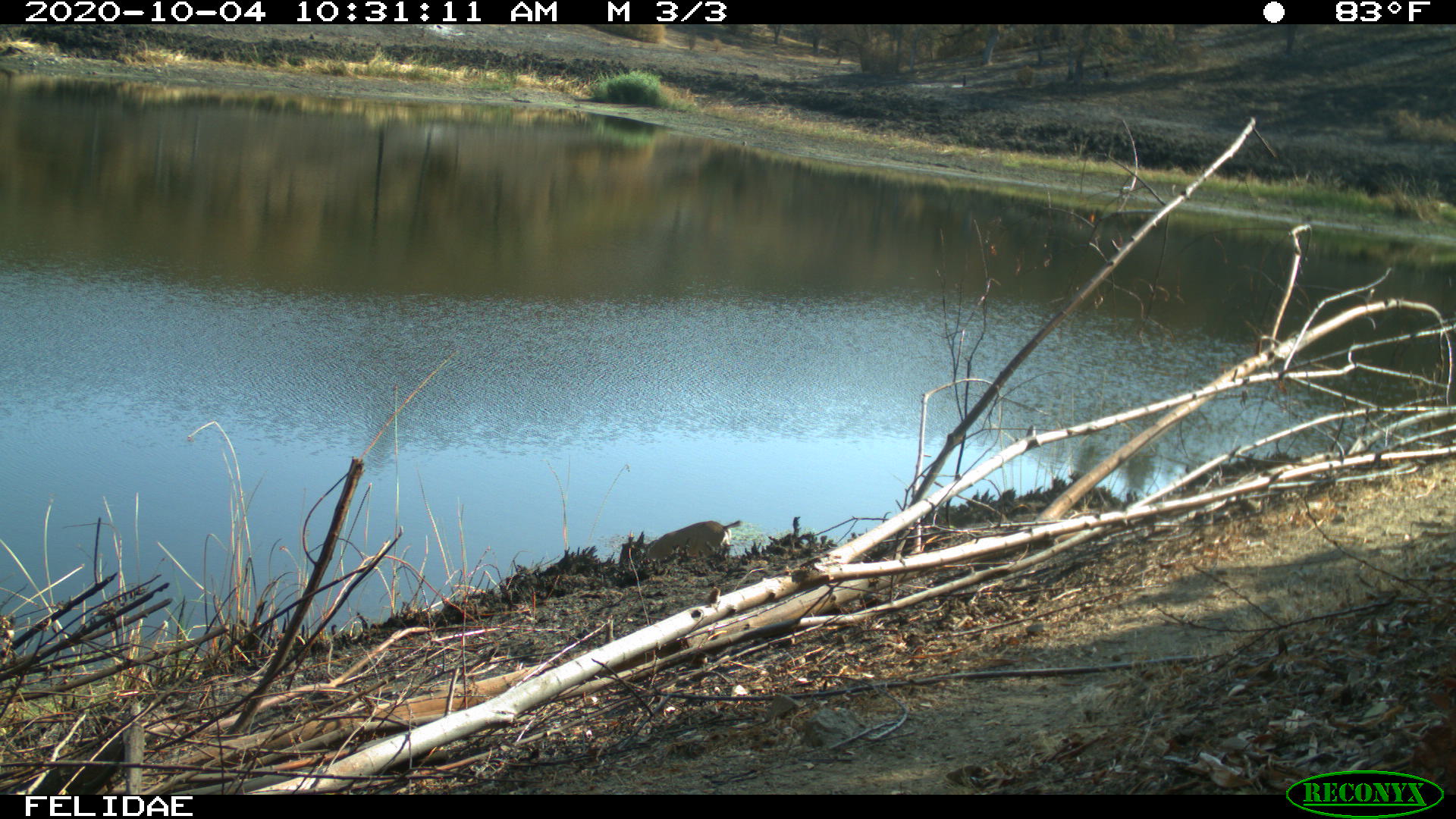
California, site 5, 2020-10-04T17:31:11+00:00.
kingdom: Animalia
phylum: Chordata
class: Mammalia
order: Artiodactyla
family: Cervidae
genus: Odocoileus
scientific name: Odocoileus hemionus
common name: mule deer